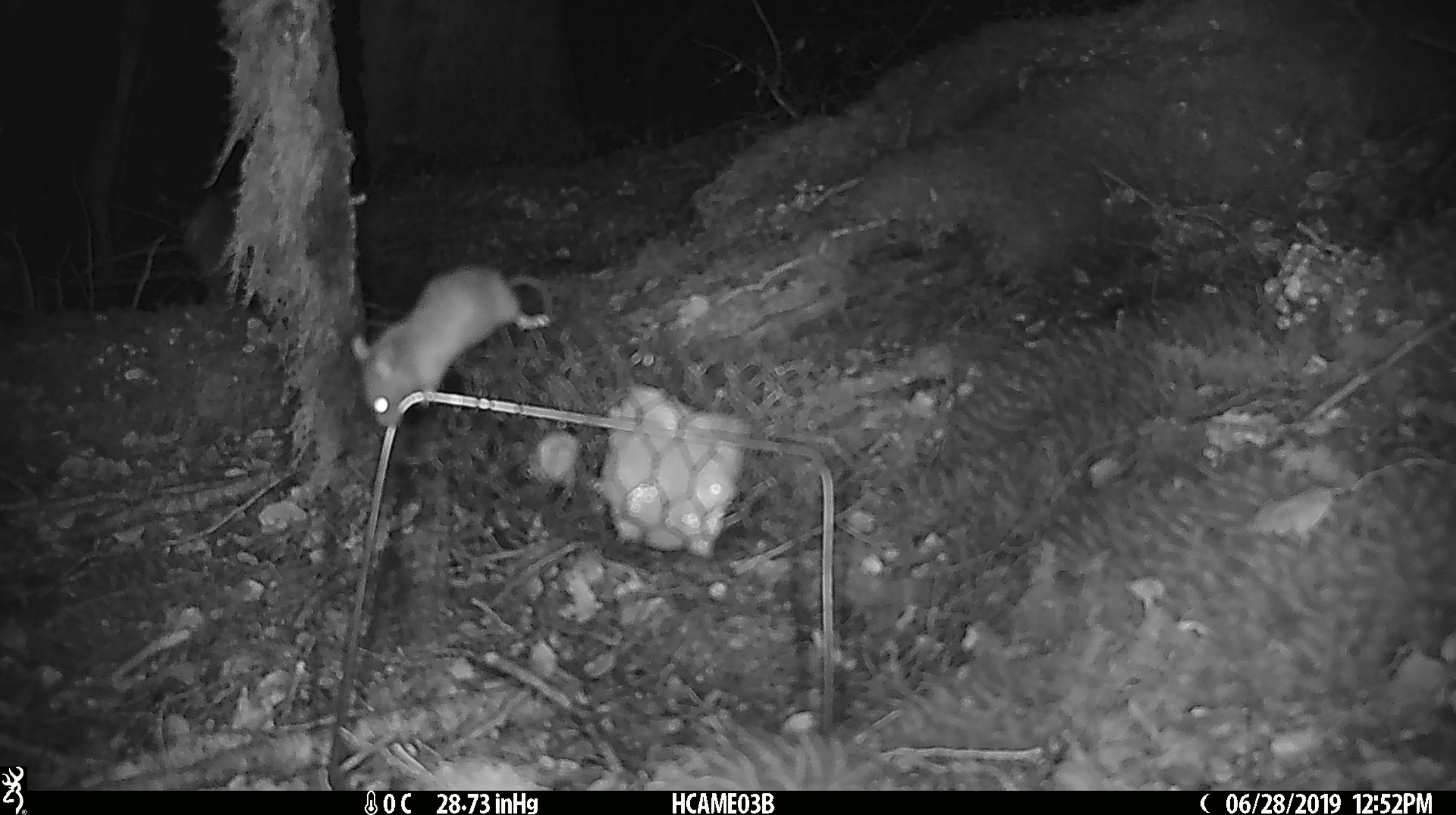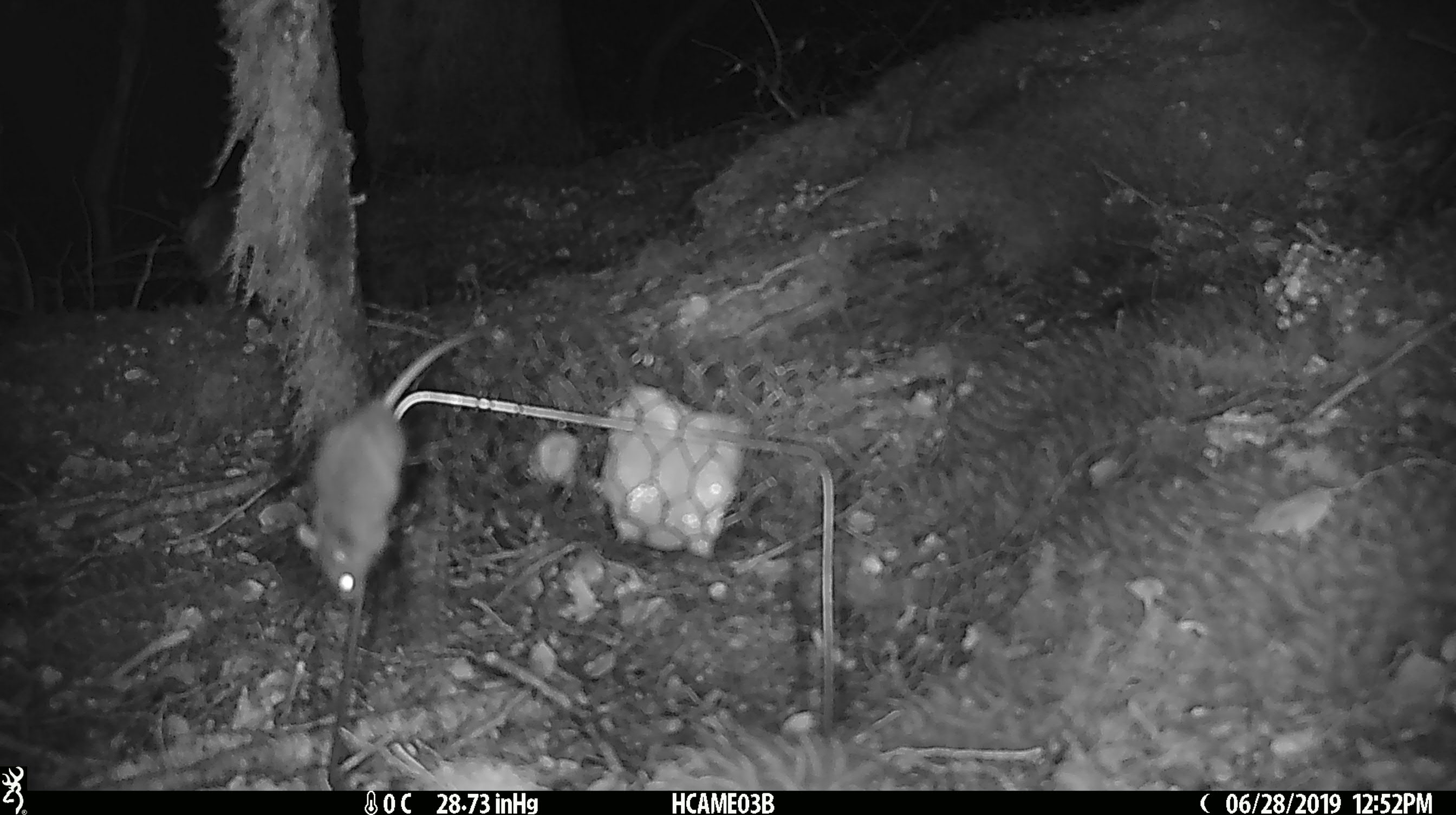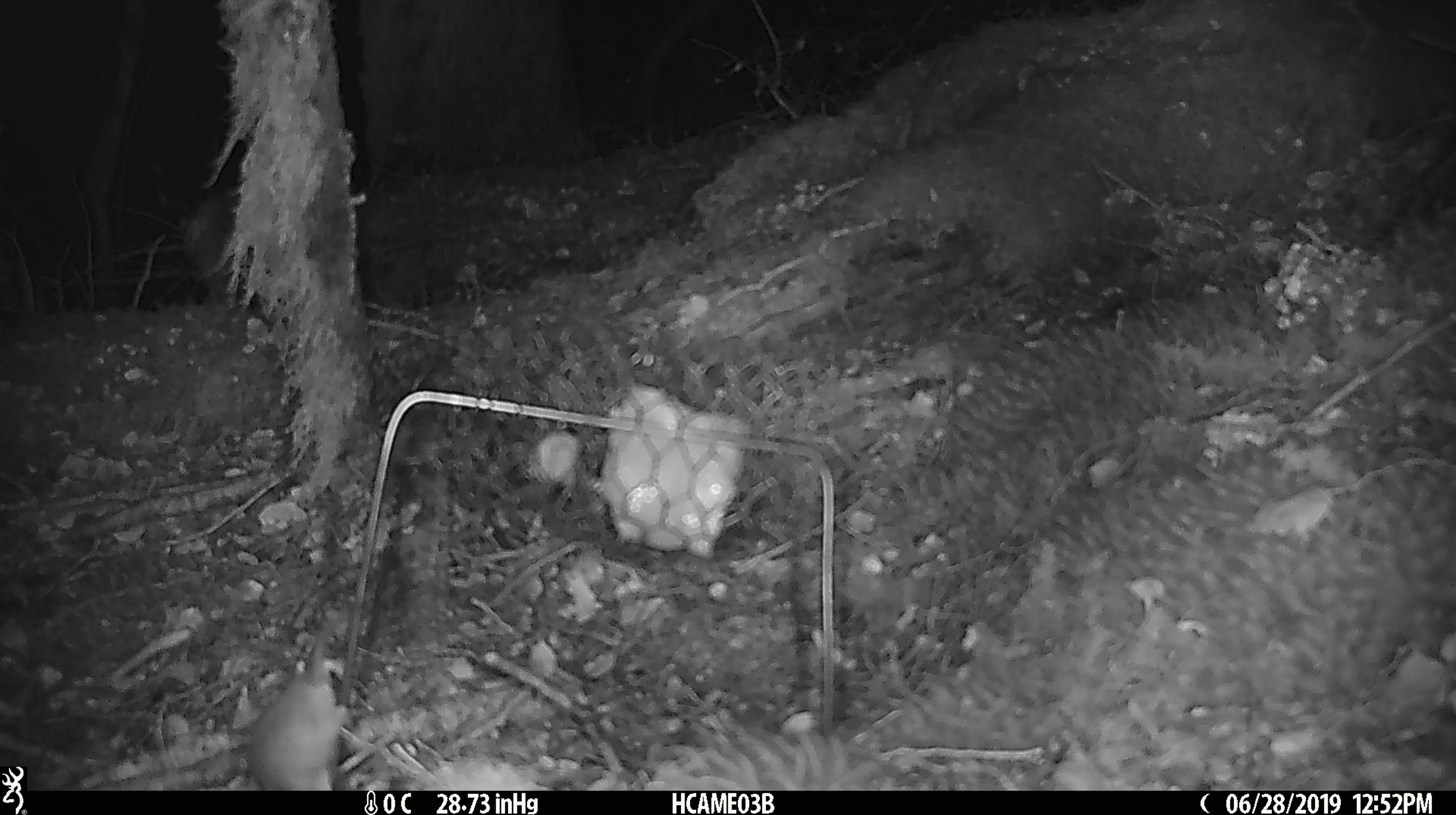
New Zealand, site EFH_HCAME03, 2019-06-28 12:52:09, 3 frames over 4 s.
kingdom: Animalia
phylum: Chordata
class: Mammalia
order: Rodentia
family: Muridae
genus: Mus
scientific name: Mus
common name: mouse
Mouse (Mus).